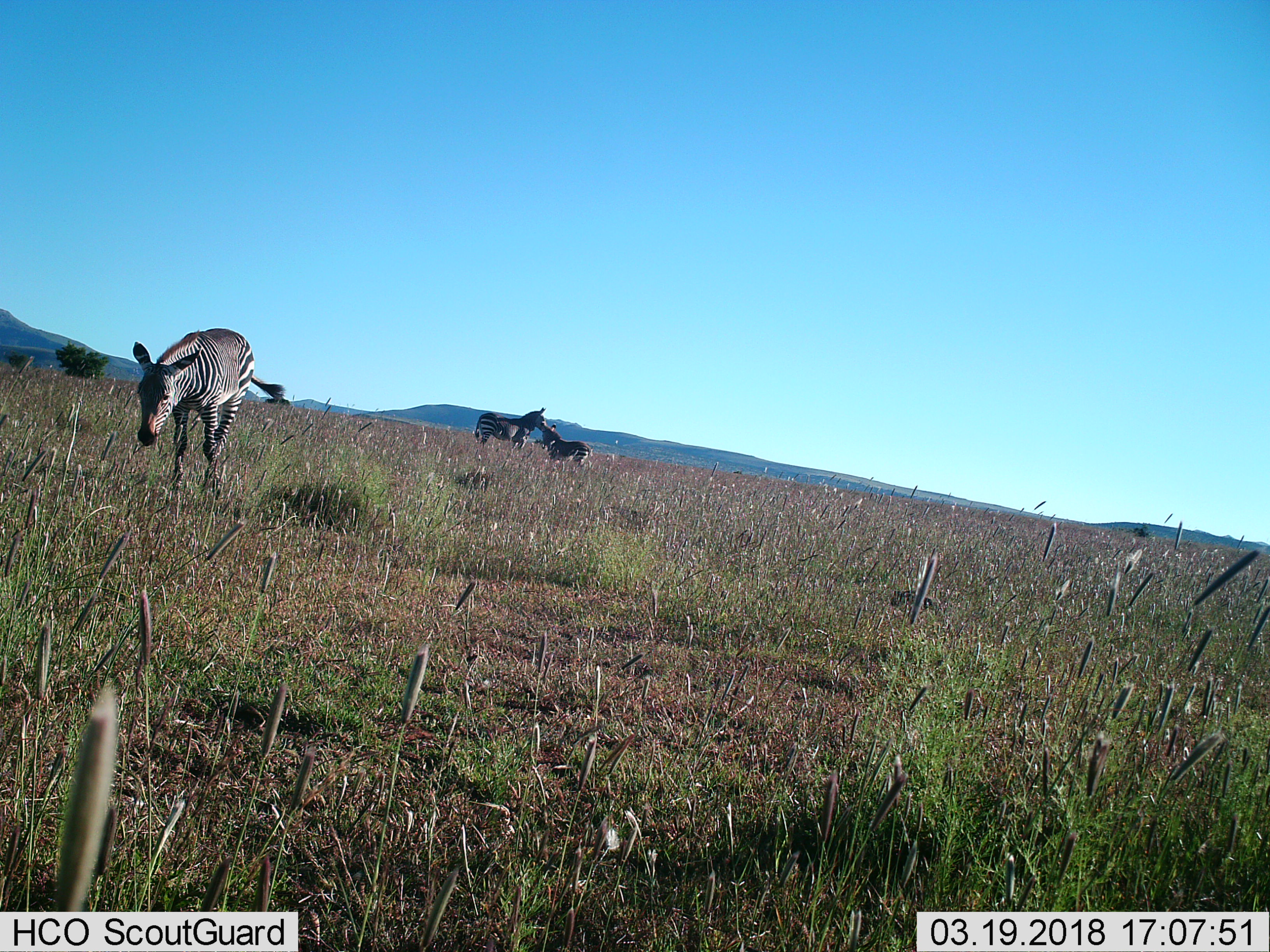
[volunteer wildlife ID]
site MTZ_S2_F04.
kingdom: Animalia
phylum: Chordata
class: Mammalia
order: Perissodactyla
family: Equidae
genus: Equus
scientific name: Equus zebra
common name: mountain zebra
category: zebramountain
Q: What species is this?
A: Zebramountain (mountain zebra) (Equus zebra).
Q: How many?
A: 3.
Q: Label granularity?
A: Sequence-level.